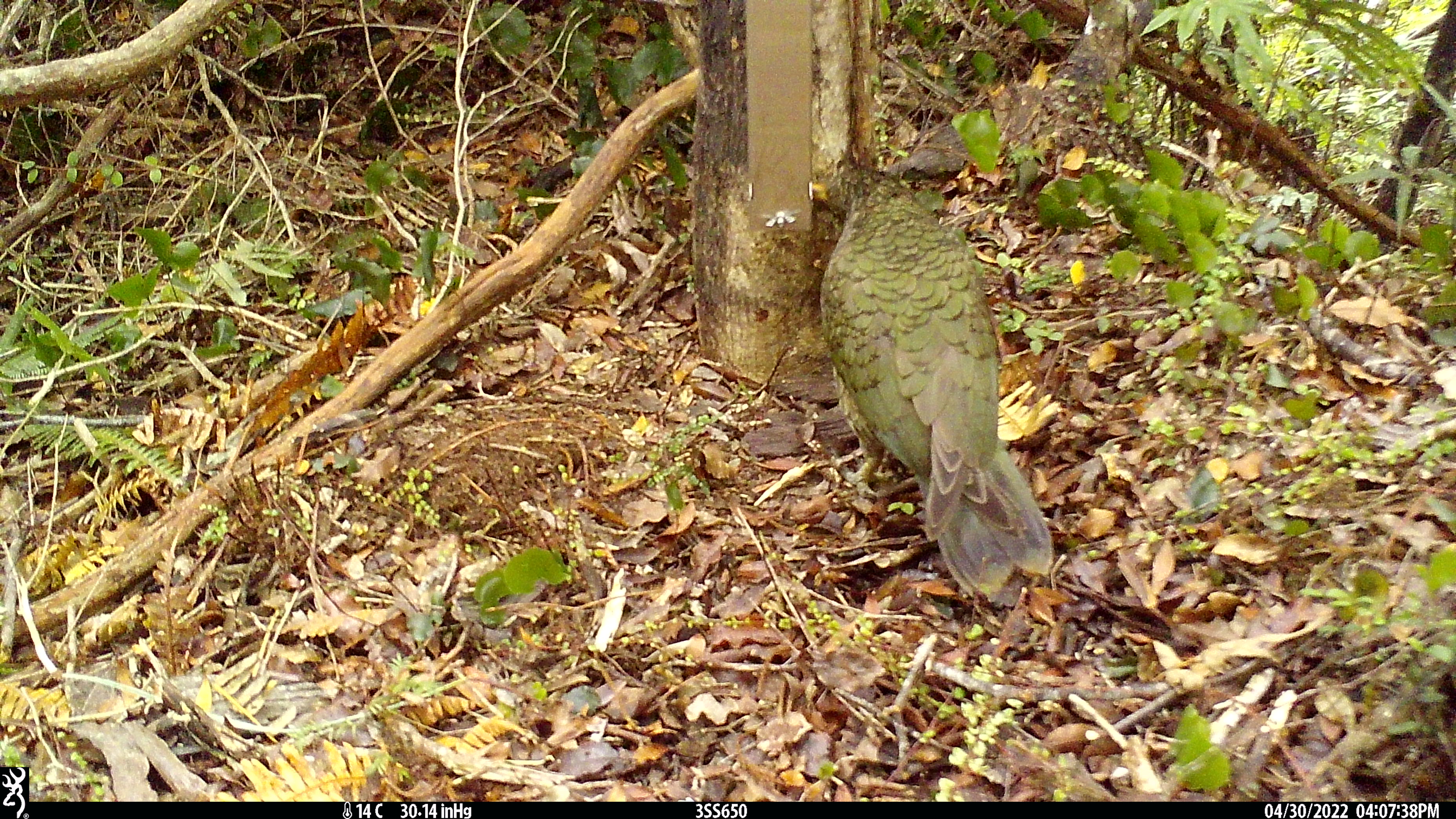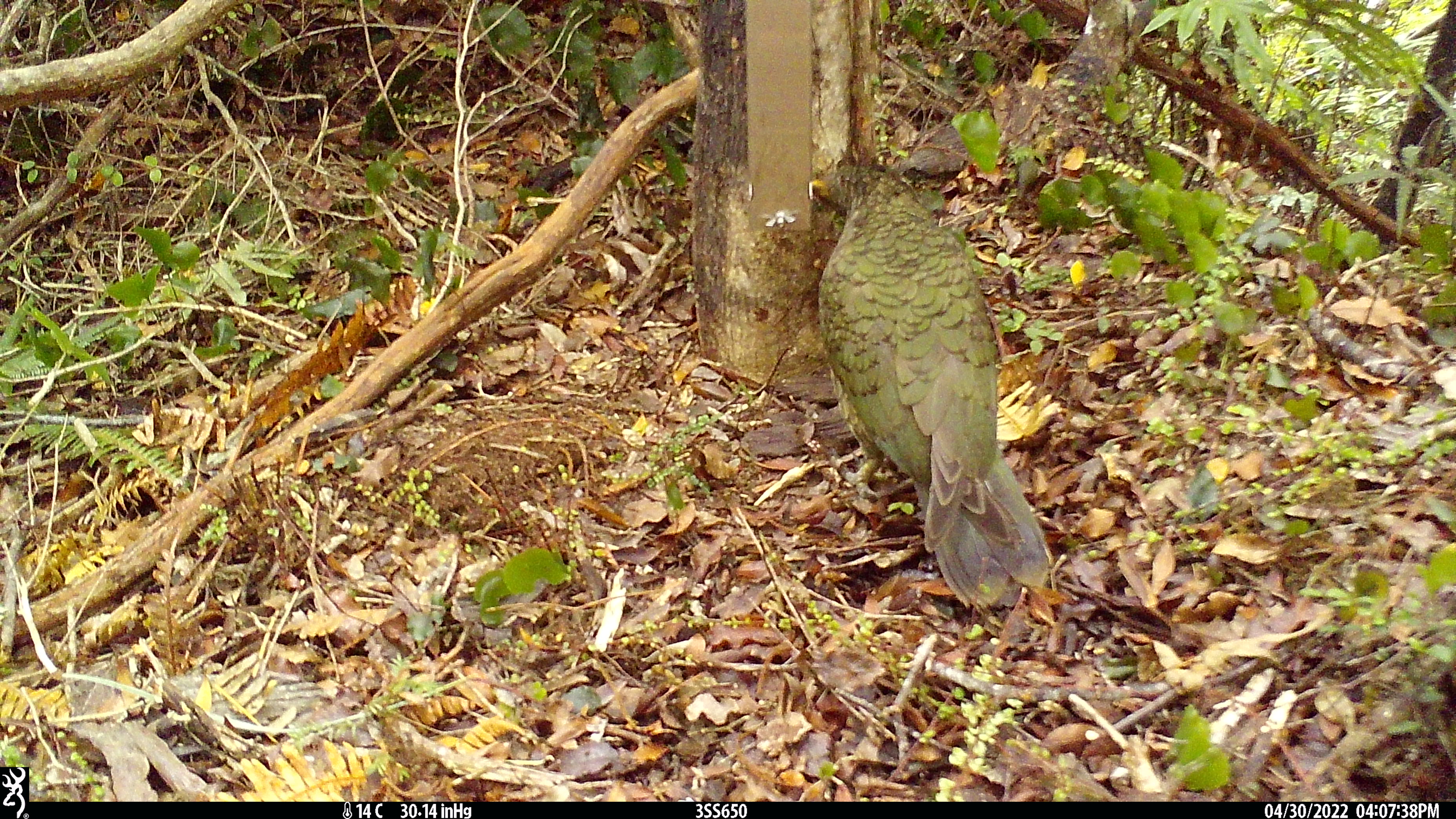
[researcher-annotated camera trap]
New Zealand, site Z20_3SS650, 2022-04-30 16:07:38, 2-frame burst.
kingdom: Animalia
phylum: Chordata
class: Aves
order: Psittaciformes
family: Strigopidae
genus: Nestor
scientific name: Nestor notabilis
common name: kea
Kea (Nestor notabilis).